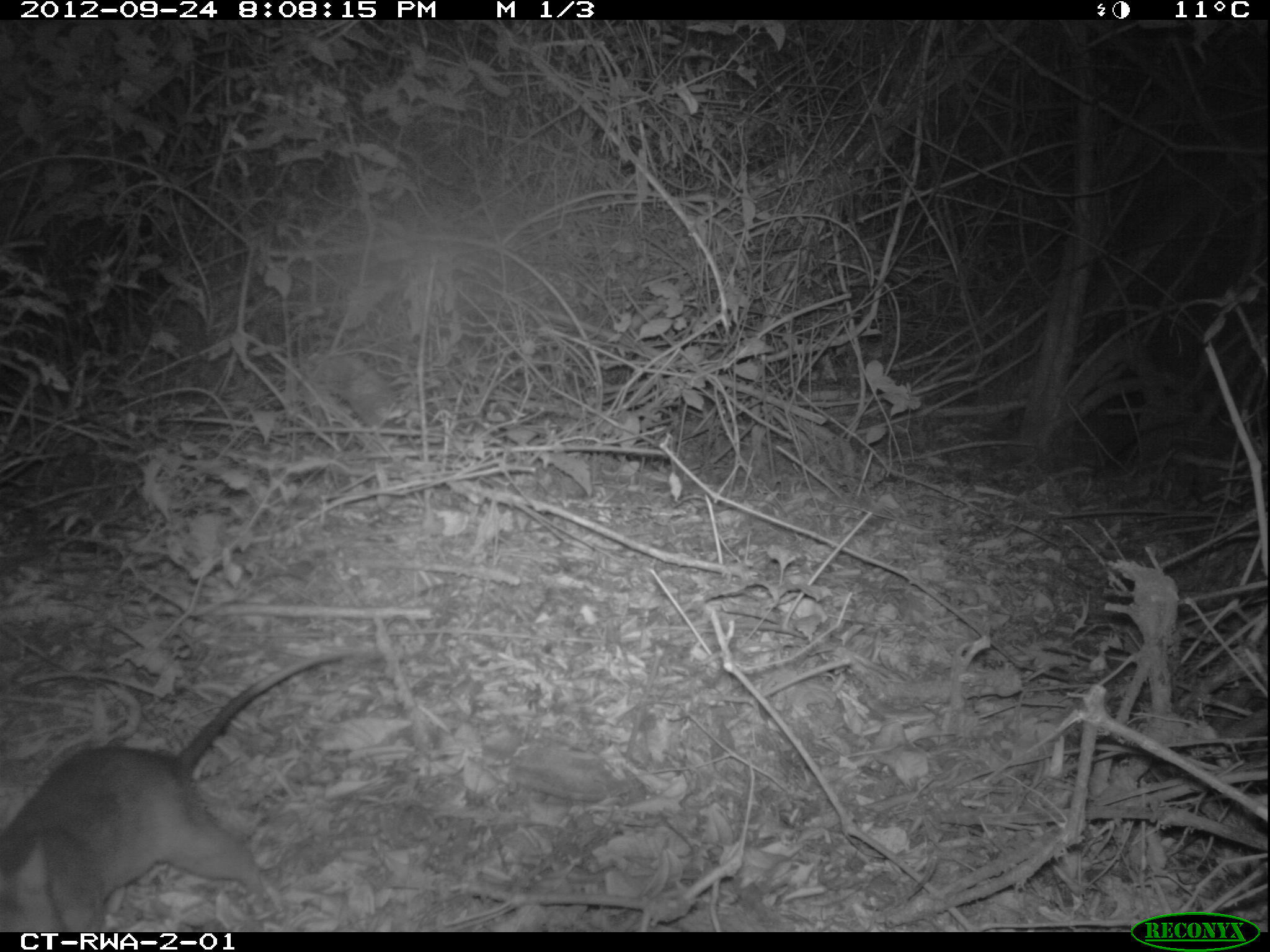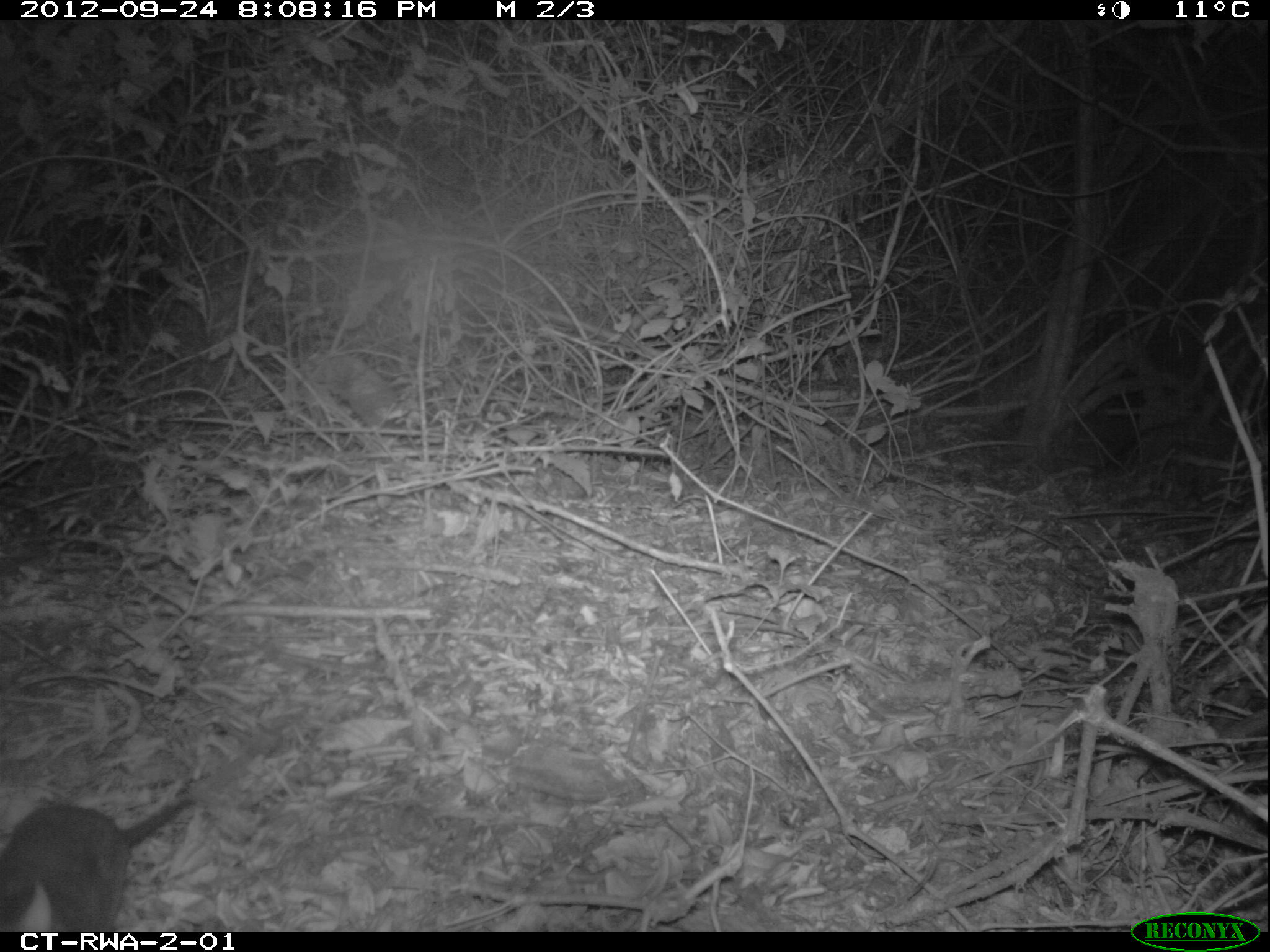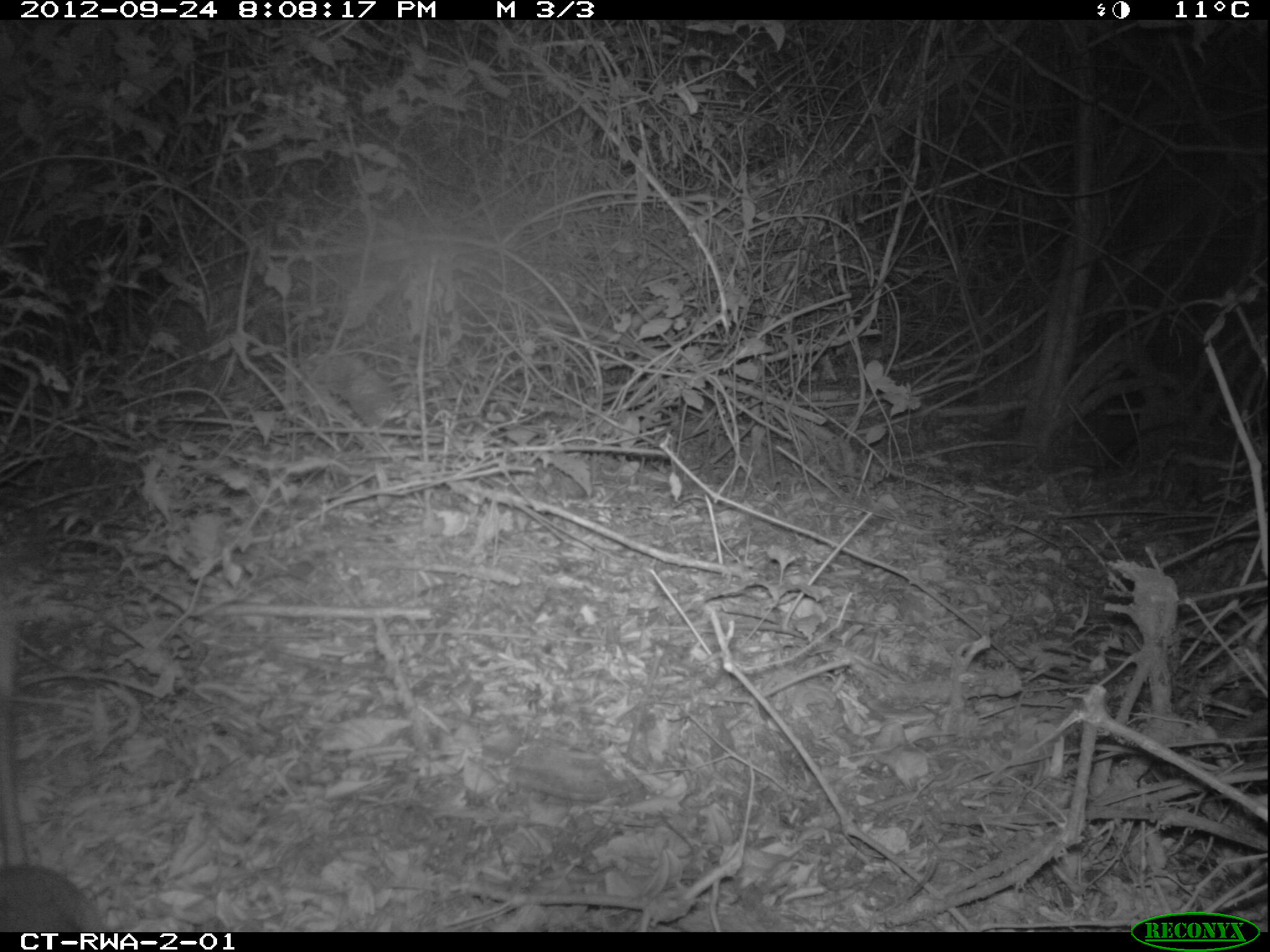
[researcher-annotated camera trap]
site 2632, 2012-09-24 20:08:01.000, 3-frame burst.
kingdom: Animalia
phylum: Chordata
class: Mammalia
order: Rodentia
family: Nesomyidae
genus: Cricetomys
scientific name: Cricetomys gambianus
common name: african giant pouched rat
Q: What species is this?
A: Cricetomys gambianus (african giant pouched rat).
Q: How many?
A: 1.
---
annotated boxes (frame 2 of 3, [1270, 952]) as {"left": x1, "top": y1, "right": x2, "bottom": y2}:
cricetomys gambianus: {"left": 0, "top": 734, "right": 265, "bottom": 930}